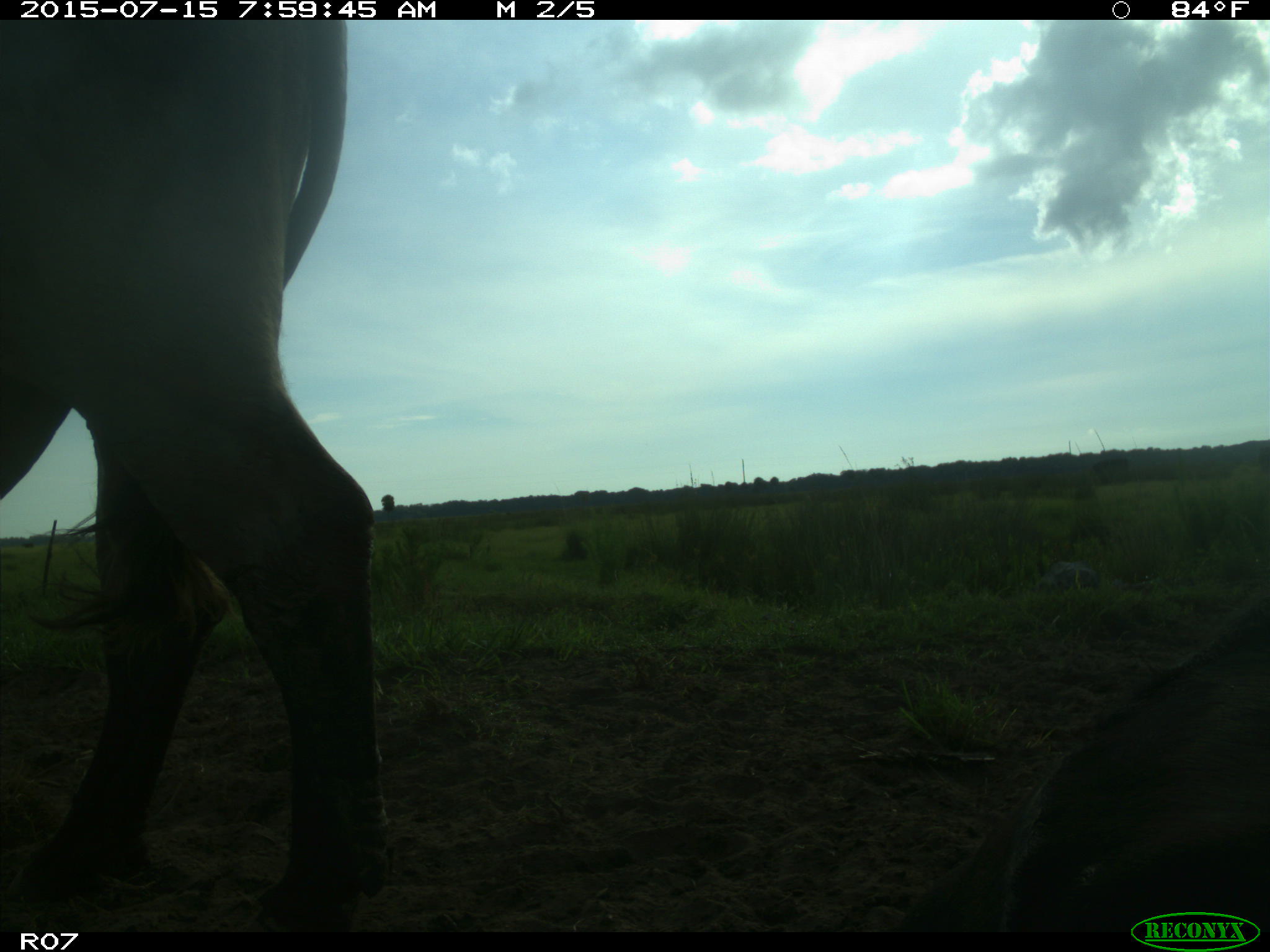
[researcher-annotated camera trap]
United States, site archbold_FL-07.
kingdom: Animalia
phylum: Chordata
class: Mammalia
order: Artiodactyla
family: Bovidae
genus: Bos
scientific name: Bos taurus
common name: domestic cow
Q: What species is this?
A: Bos taurus (domestic cow).